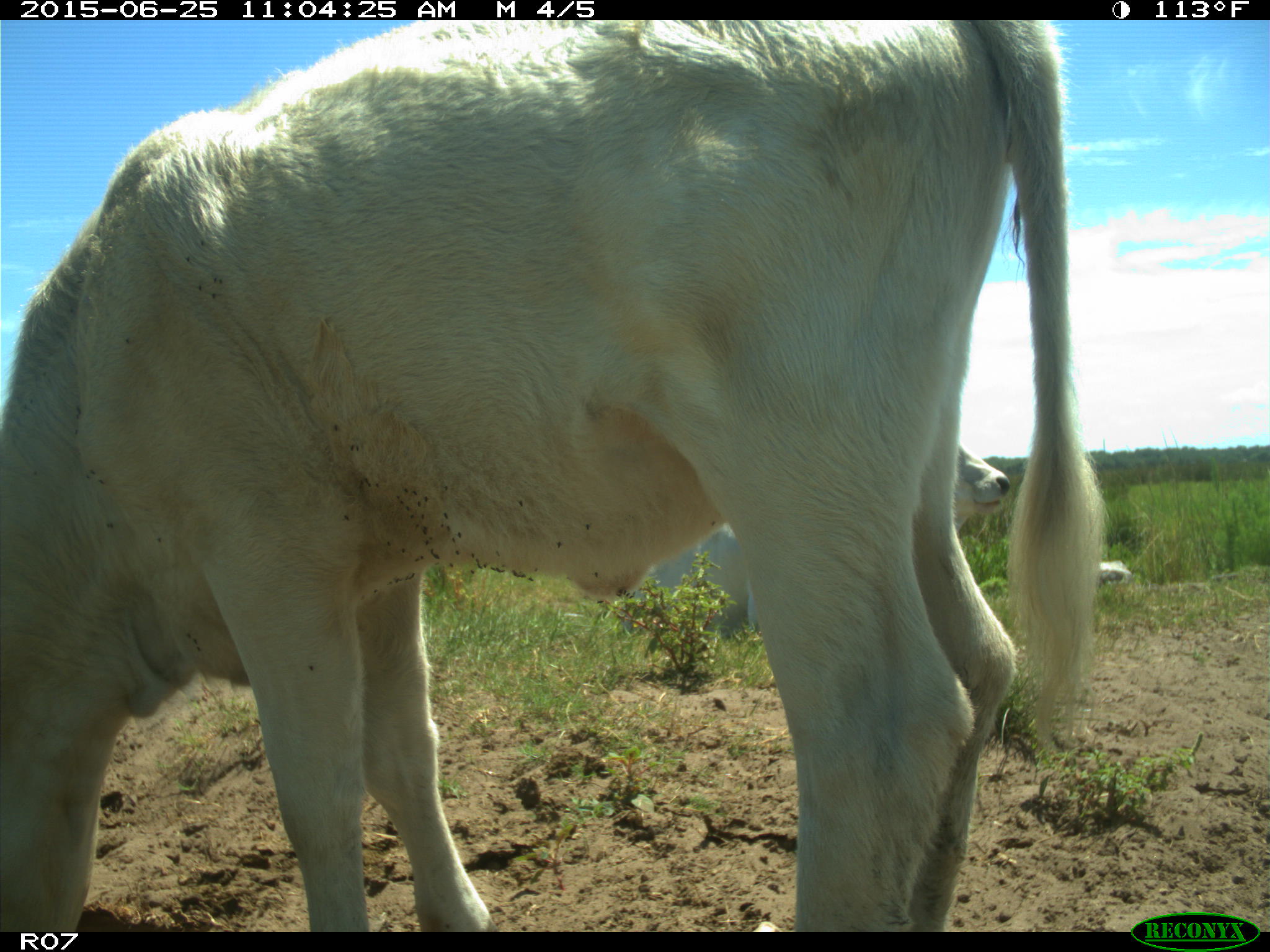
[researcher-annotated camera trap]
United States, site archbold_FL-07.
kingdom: Animalia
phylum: Chordata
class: Mammalia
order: Artiodactyla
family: Bovidae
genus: Bos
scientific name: Bos taurus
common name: domestic cow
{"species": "Bos taurus (domestic cow)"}